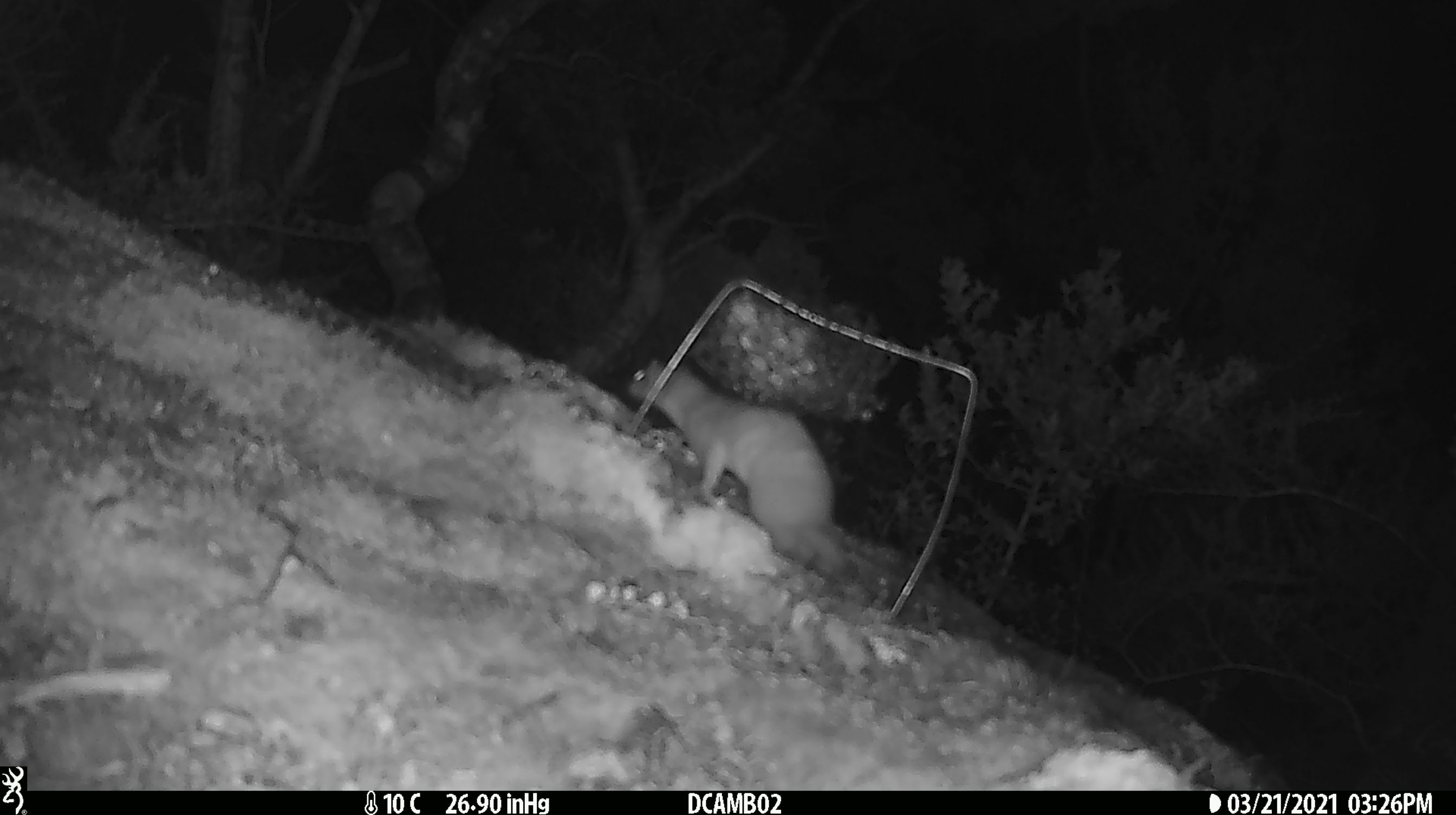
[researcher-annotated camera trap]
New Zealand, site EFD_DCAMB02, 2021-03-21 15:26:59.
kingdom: Animalia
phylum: Chordata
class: Mammalia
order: Carnivora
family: Mustelidae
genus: Mustela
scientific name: Mustela erminea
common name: stoat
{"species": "stoat (Mustela erminea)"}